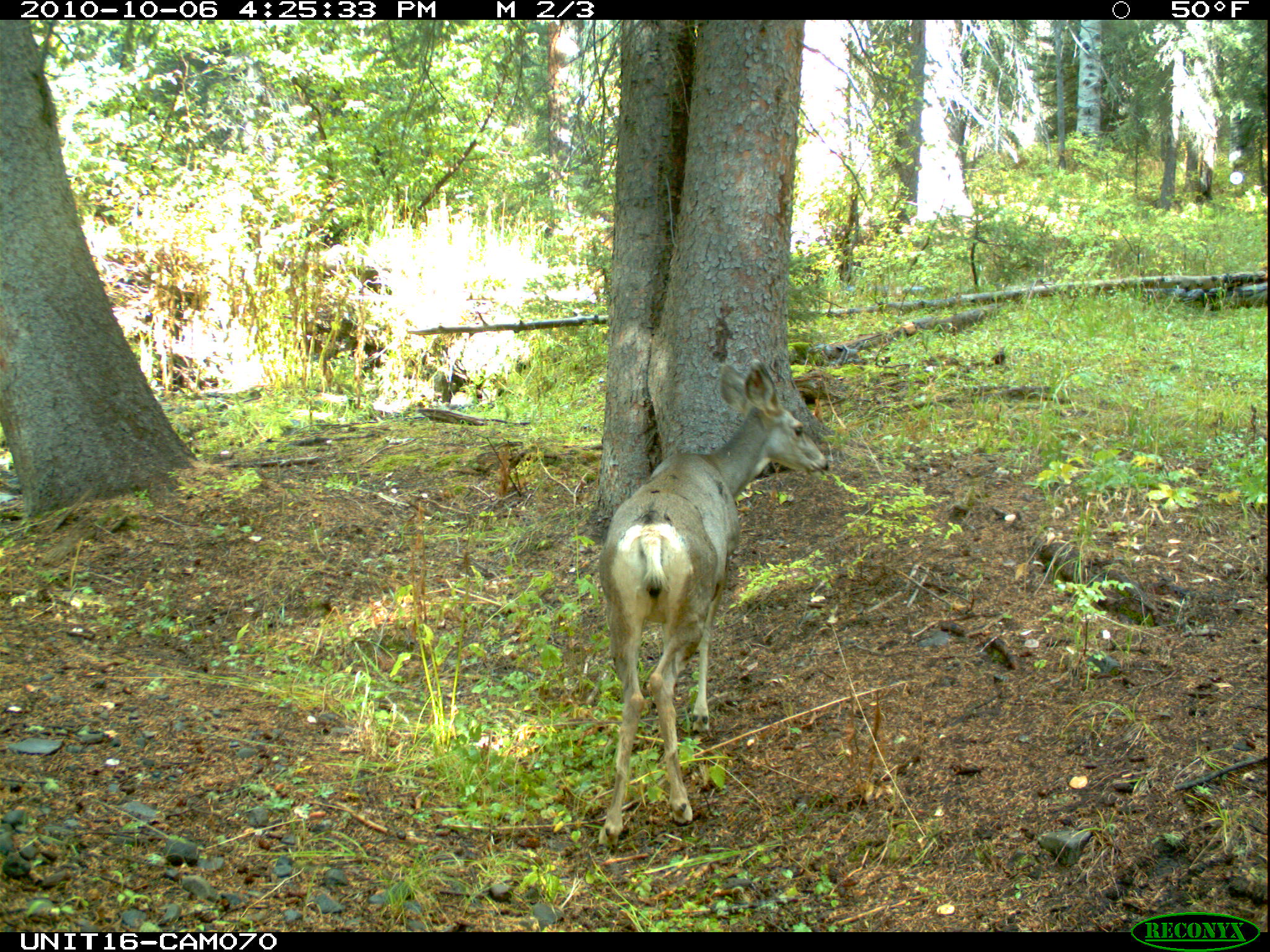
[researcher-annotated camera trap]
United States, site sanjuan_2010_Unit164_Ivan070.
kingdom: Animalia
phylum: Chordata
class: Mammalia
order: Artiodactyla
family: Cervidae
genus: Odocoileus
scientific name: Odocoileus hemionus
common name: mule deer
Odocoileus hemionus (mule deer).